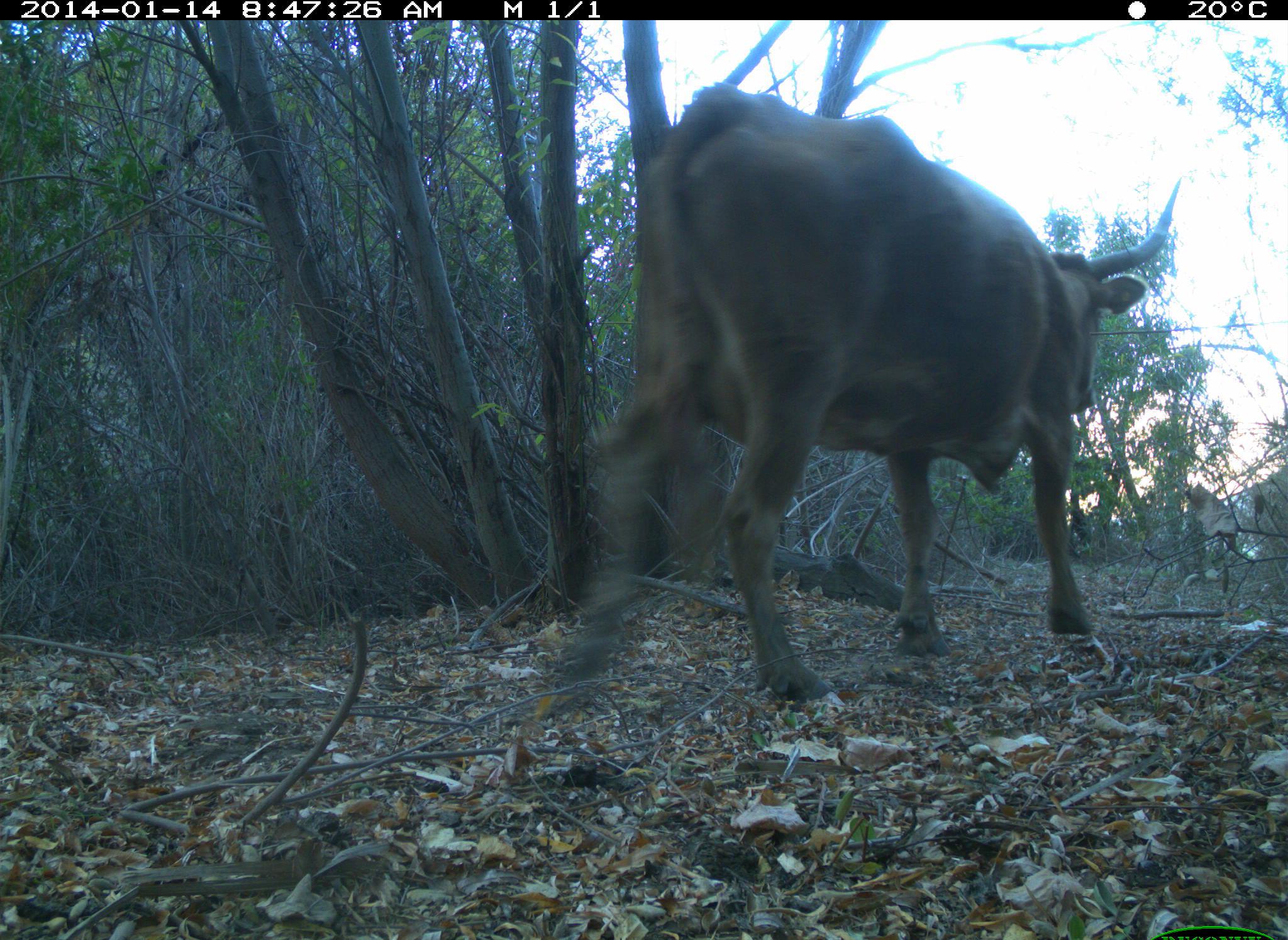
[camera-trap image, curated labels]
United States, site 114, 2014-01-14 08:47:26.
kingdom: Animalia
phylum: Chordata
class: Mammalia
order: Artiodactyla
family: Bovidae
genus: Bos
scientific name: Bos taurus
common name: cow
Cow (Bos taurus).